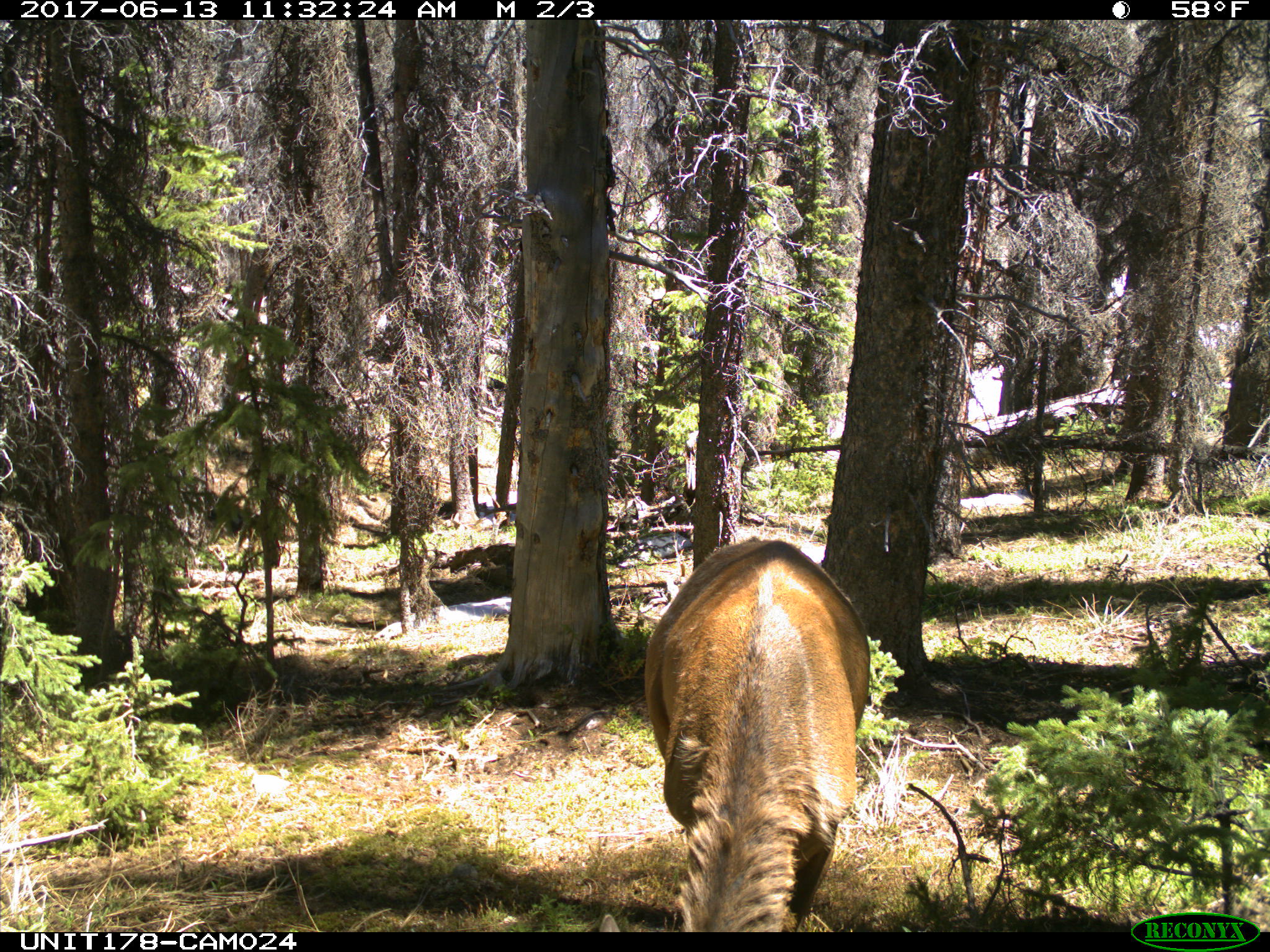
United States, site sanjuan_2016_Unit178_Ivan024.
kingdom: Animalia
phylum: Chordata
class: Mammalia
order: Artiodactyla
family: Cervidae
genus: Cervus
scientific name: Cervus elaphus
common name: red deer